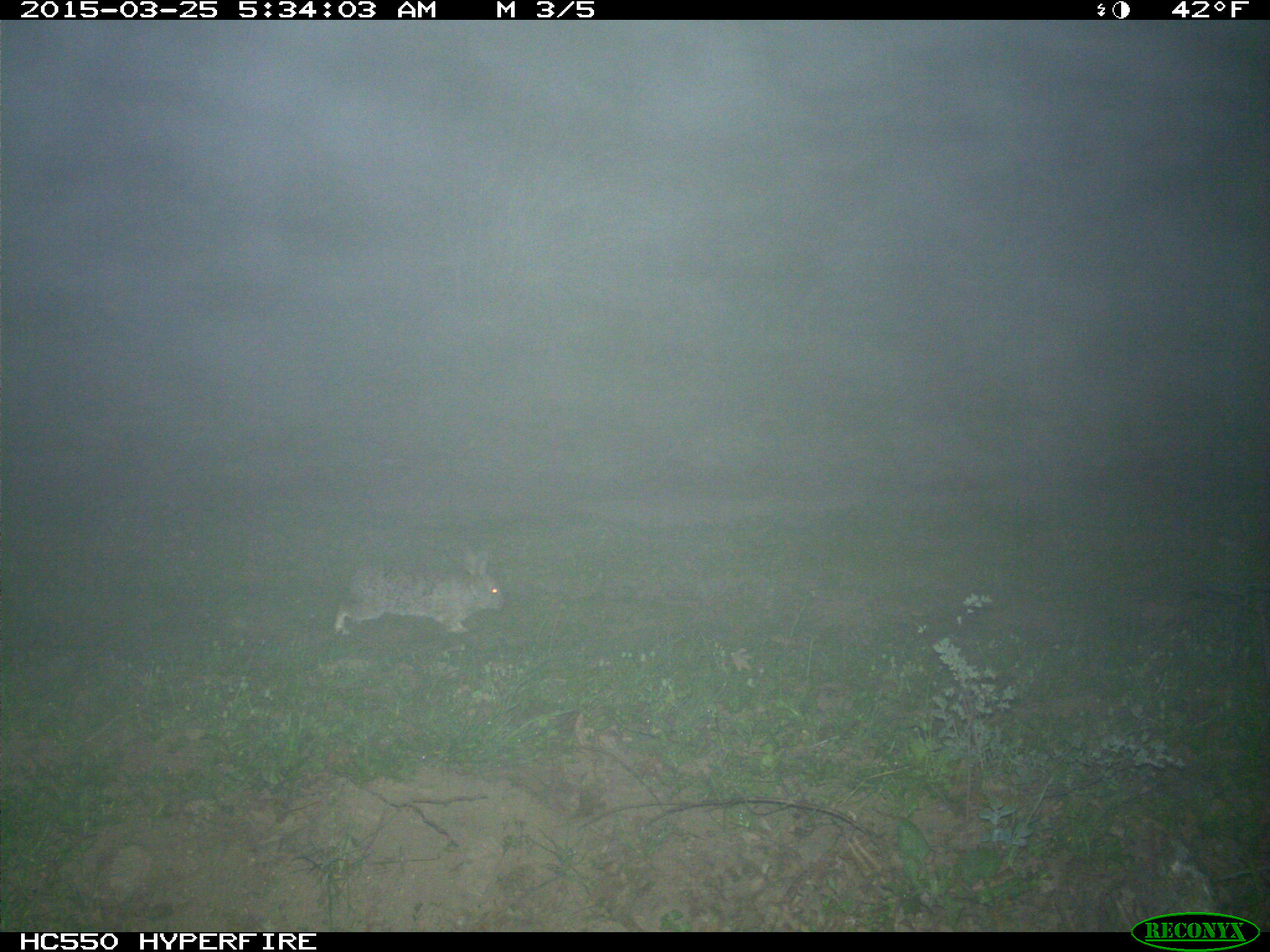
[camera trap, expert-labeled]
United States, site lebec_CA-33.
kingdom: Animalia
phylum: Chordata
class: Mammalia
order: Lagomorpha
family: Leporidae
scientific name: Leporidae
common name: rabbits and hares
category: unidentified rabbit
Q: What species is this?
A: Unidentified rabbit (rabbits and hares) (Leporidae).